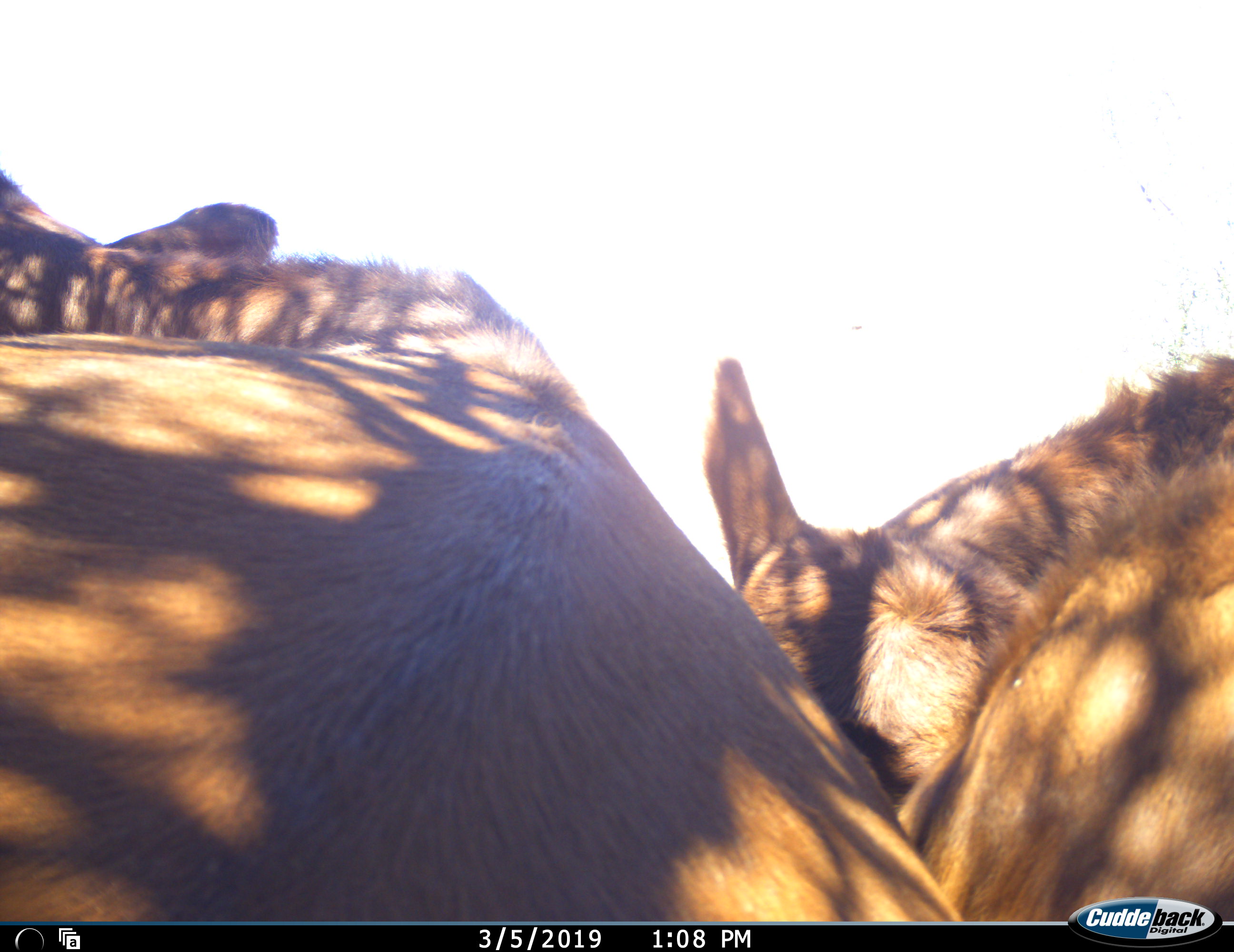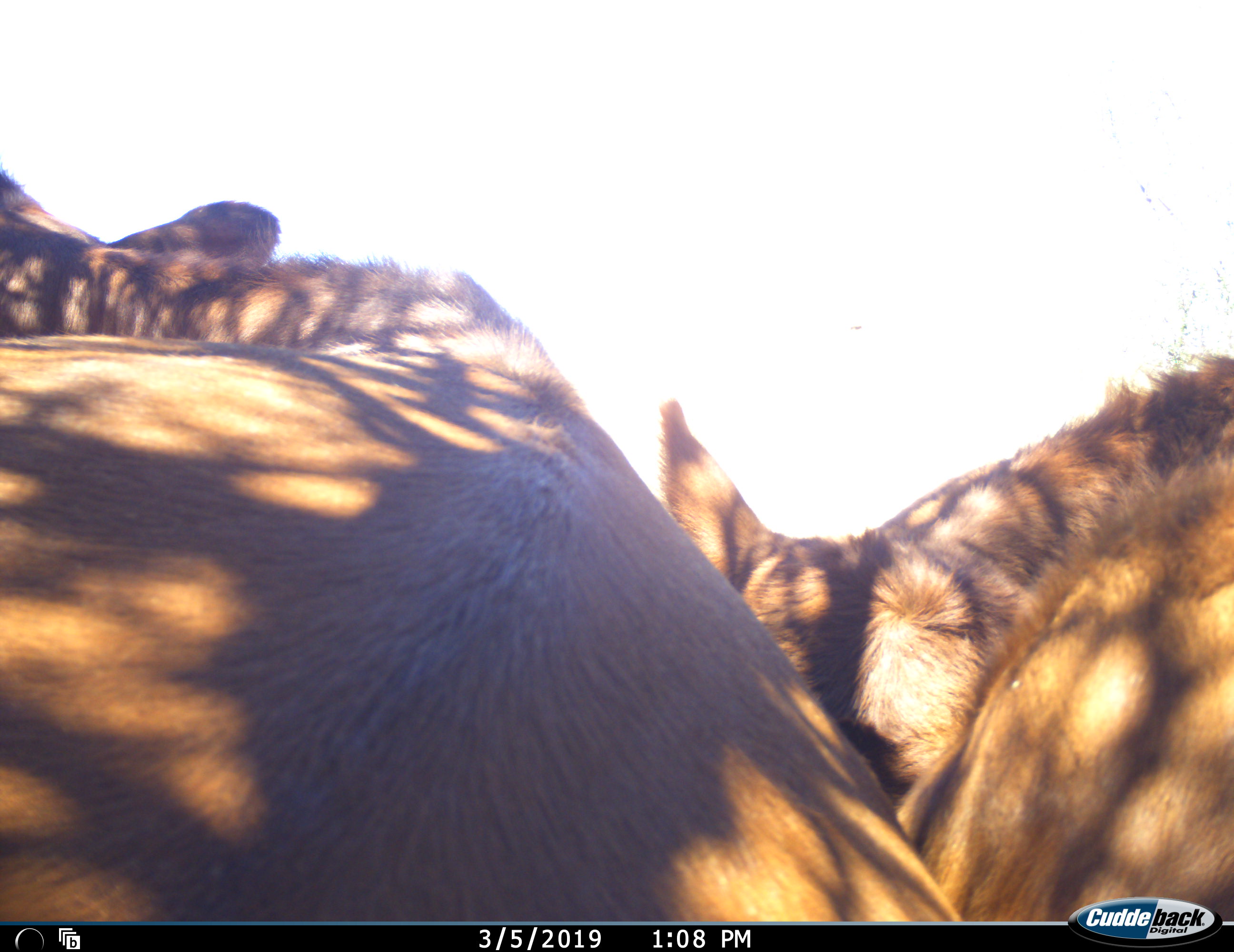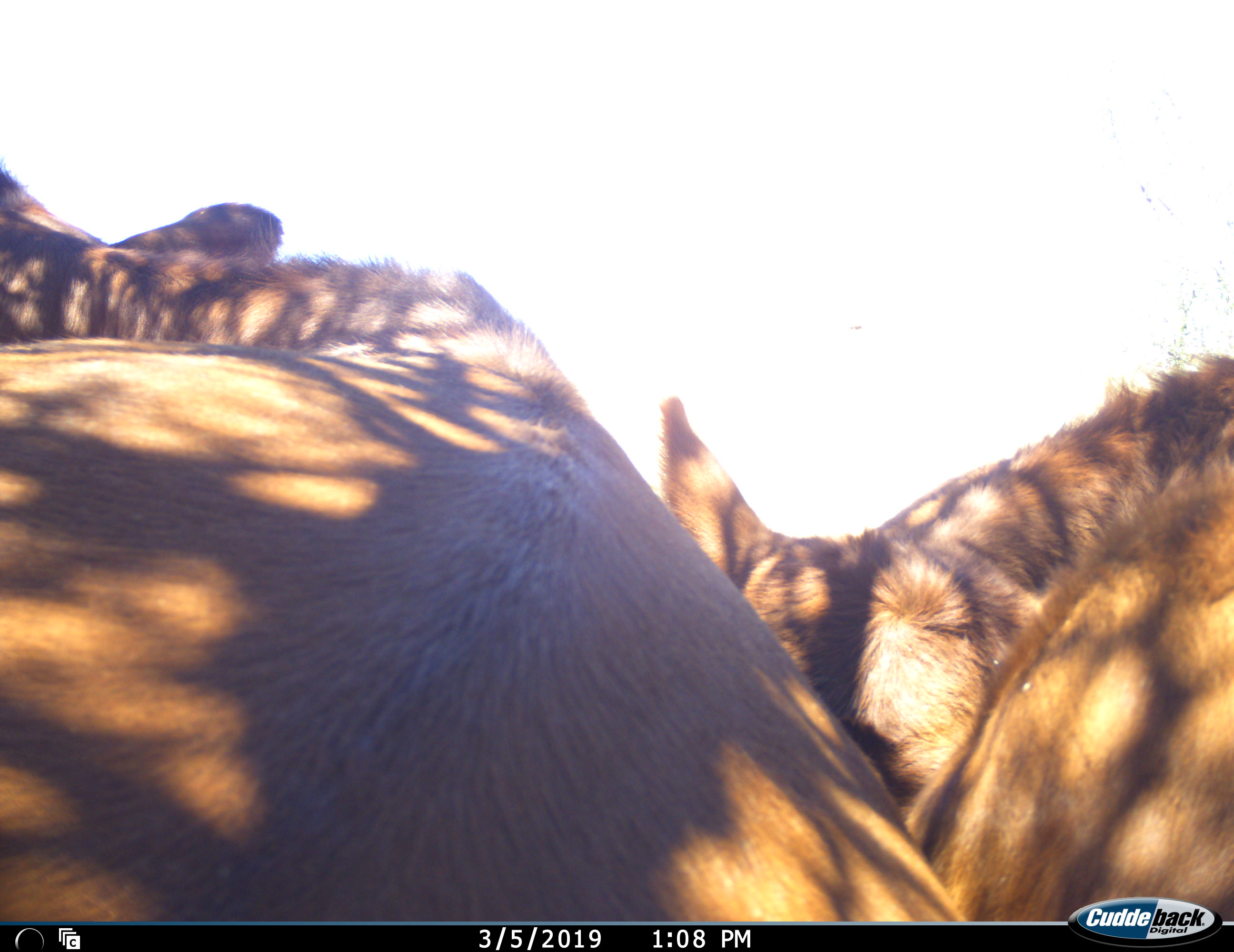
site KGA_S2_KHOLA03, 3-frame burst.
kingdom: Animalia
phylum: Chordata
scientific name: Vertebrata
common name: domestic animal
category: domesticanimal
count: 2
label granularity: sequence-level